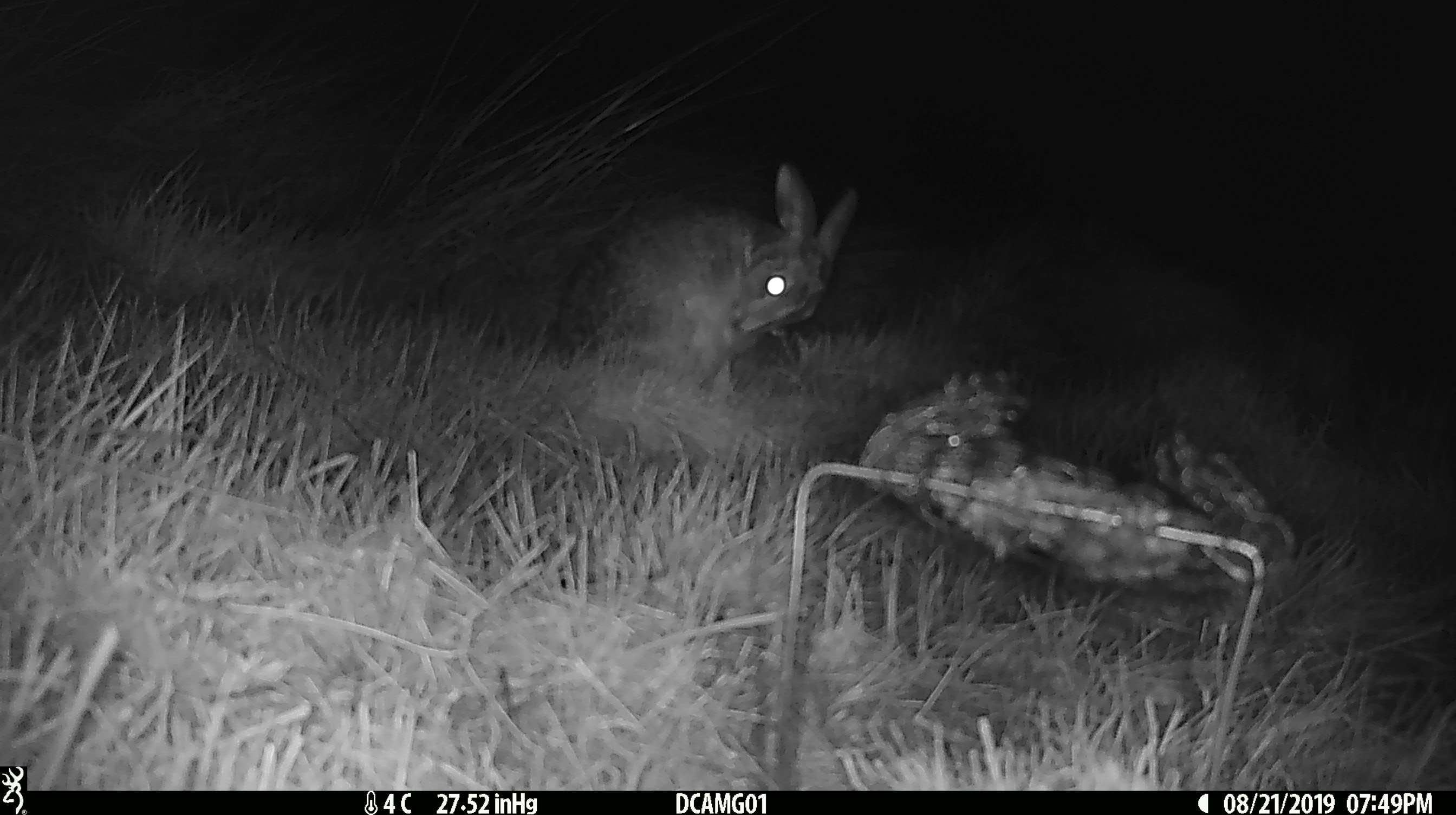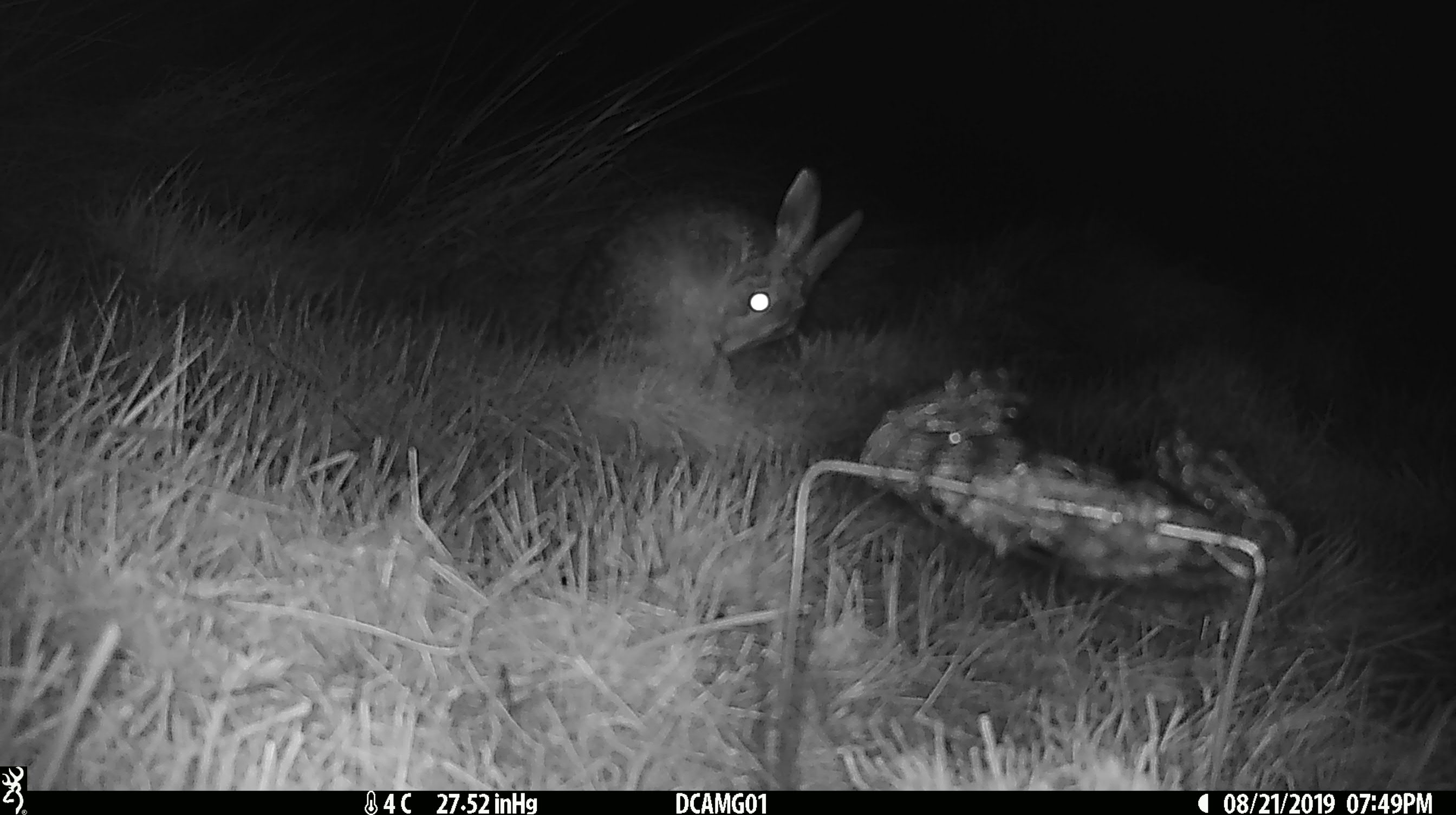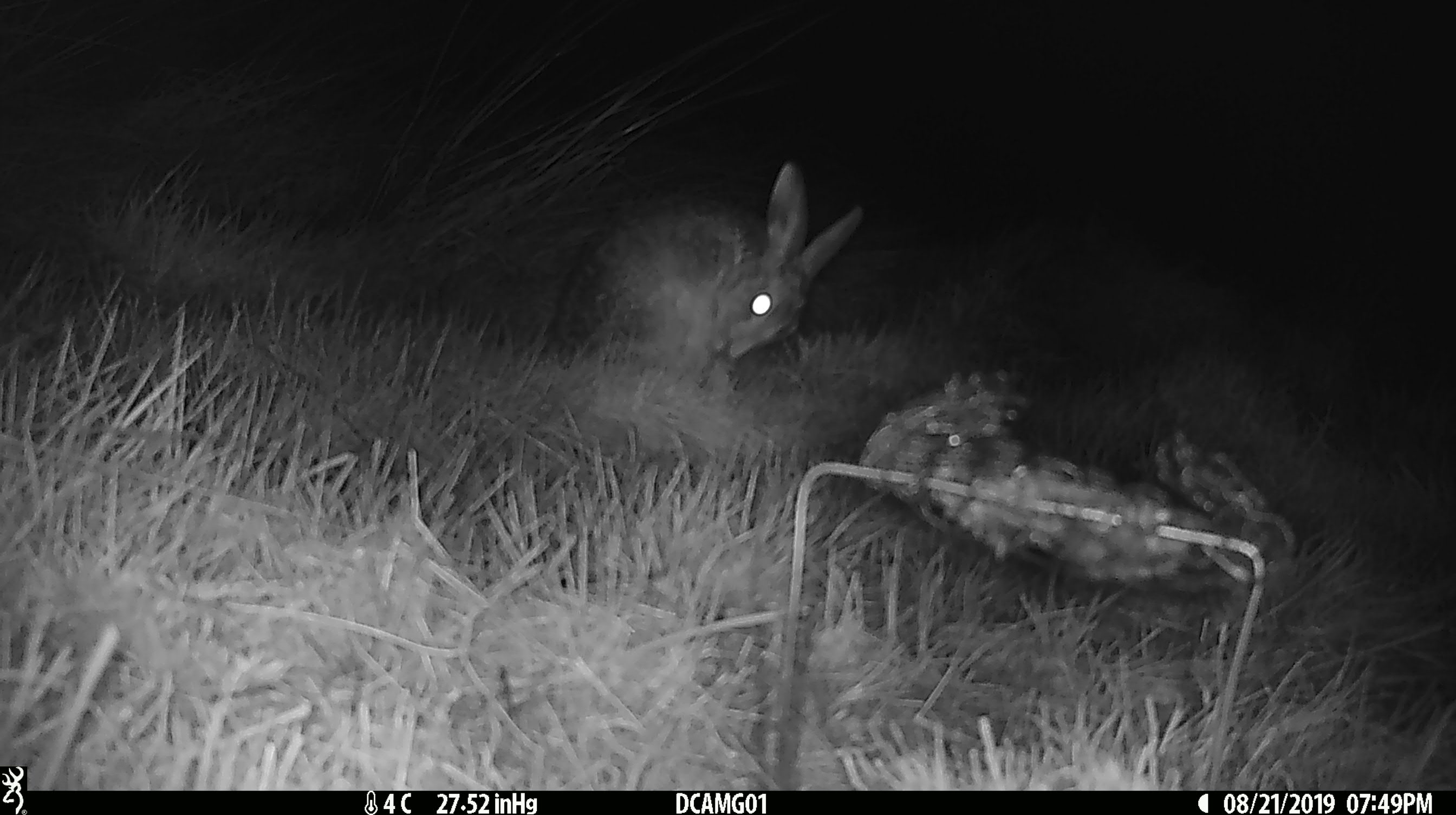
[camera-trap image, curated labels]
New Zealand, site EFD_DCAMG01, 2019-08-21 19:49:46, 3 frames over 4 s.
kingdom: Animalia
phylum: Chordata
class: Mammalia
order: Lagomorpha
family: Leporidae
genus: Lepus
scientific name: Lepus europaeus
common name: brown hare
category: hare